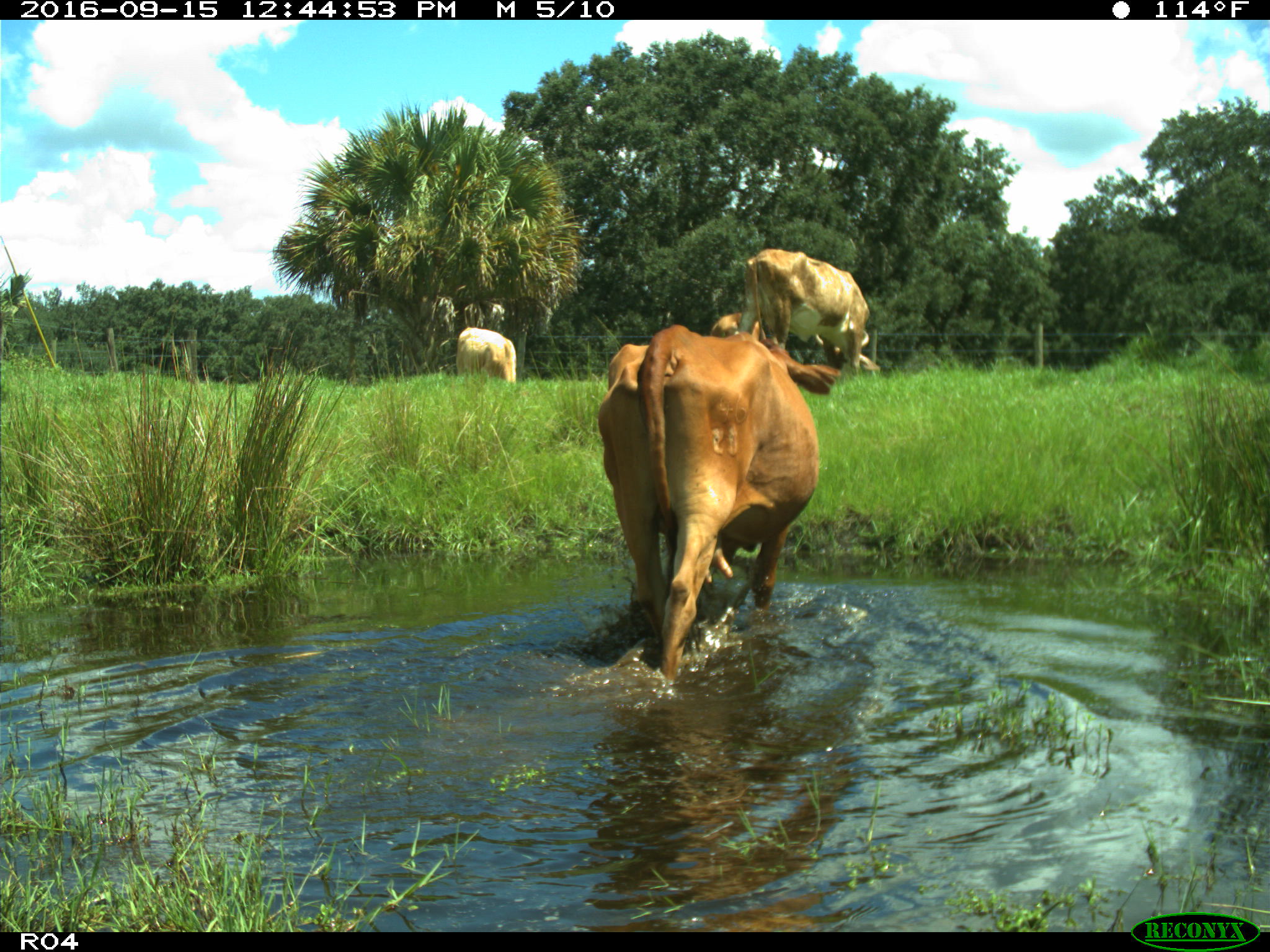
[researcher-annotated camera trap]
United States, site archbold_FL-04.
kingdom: Animalia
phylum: Chordata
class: Mammalia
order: Artiodactyla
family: Bovidae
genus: Bos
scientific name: Bos taurus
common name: domestic cow